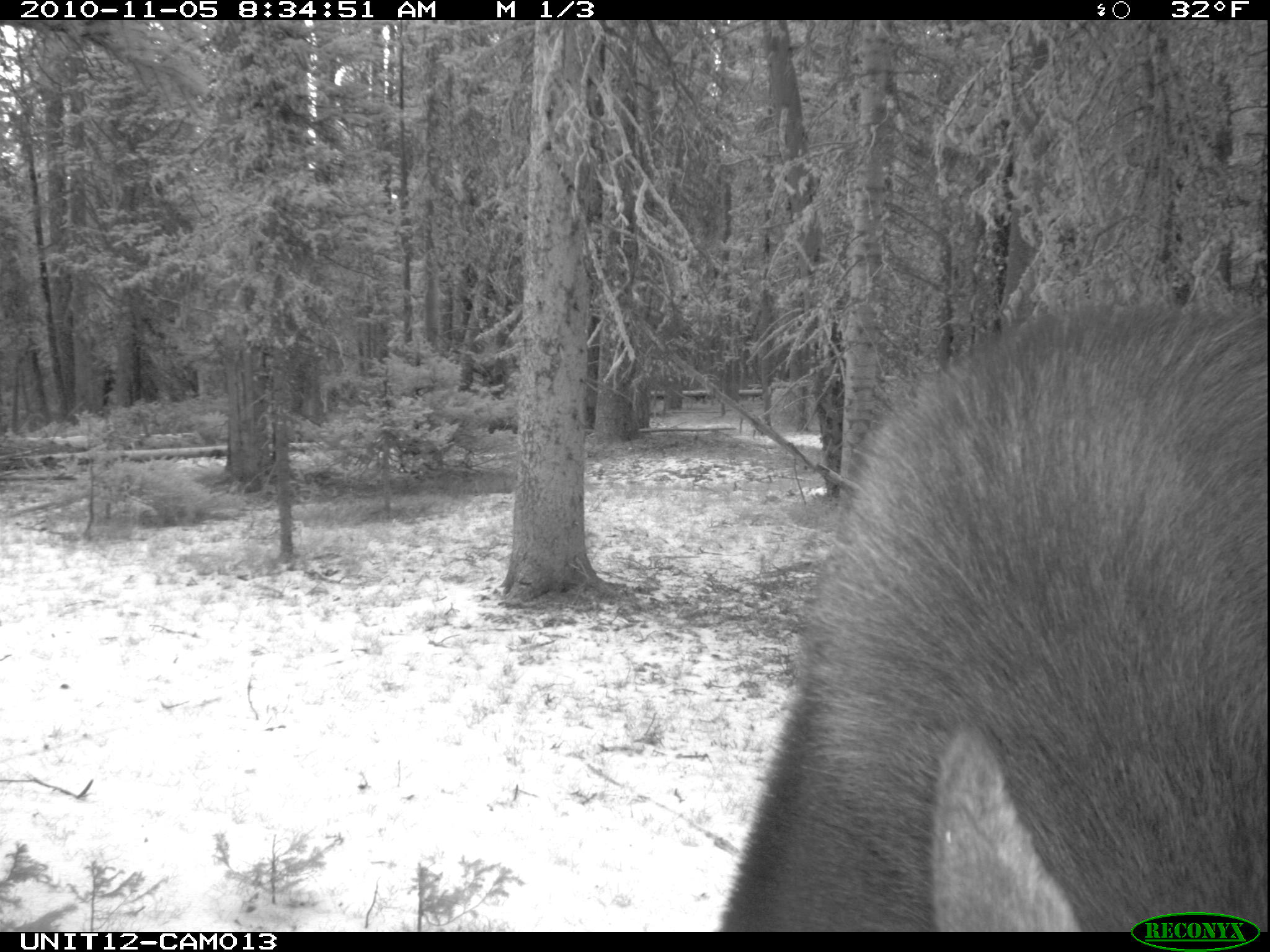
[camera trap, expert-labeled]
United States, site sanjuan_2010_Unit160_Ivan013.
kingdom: Animalia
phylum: Chordata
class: Mammalia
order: Artiodactyla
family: Cervidae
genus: Alces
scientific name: Alces alces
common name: moose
Alces alces (moose).